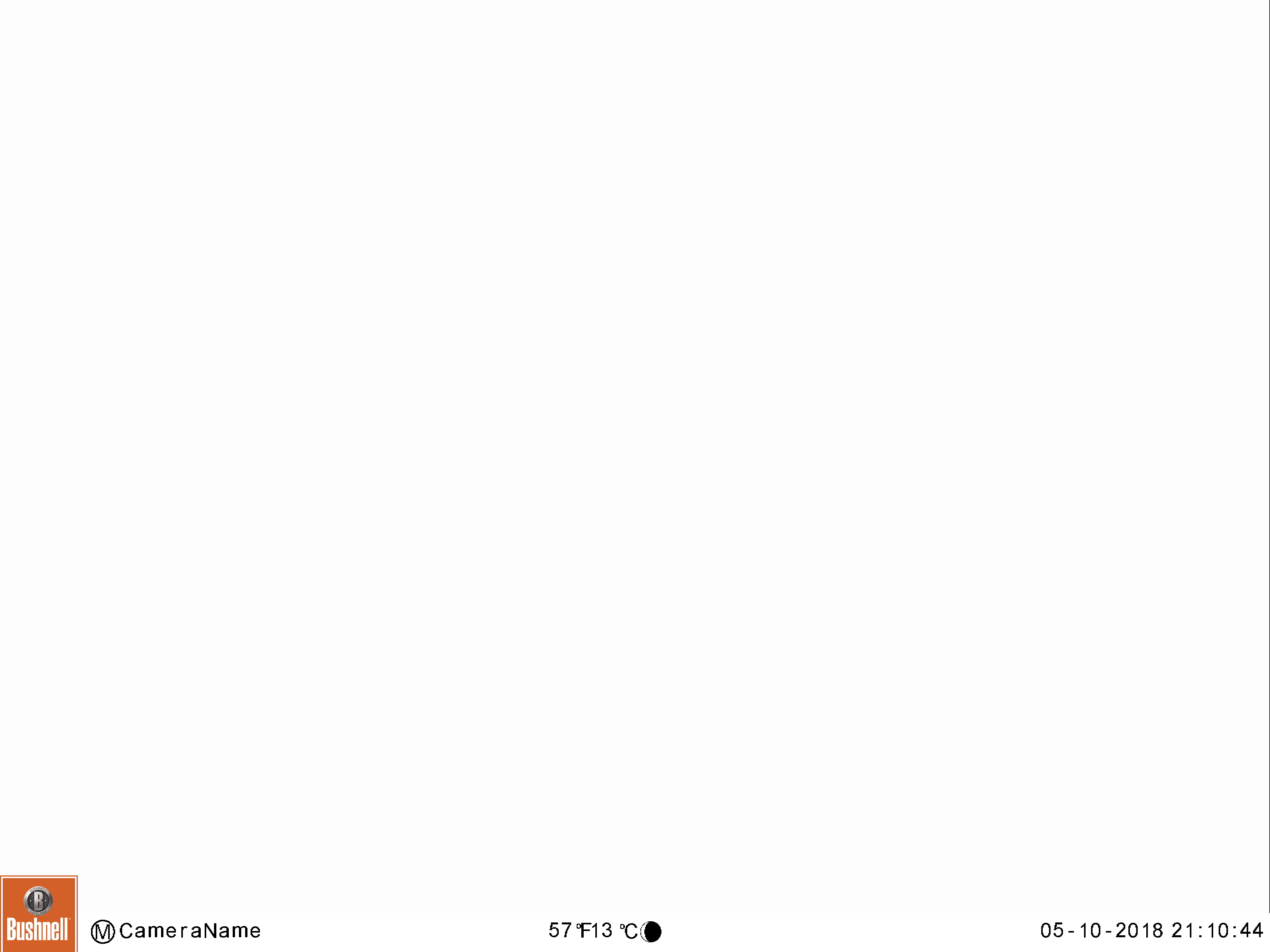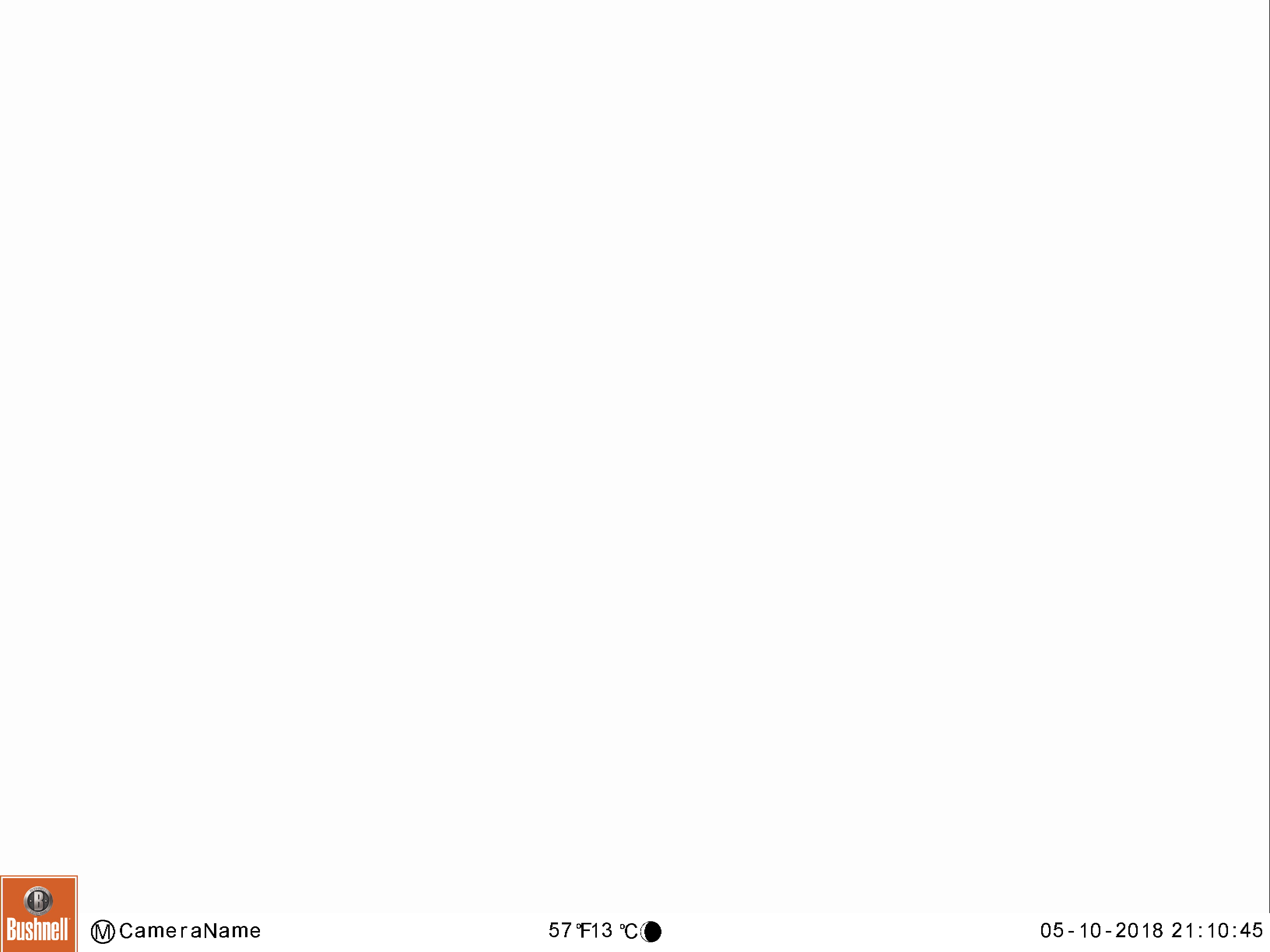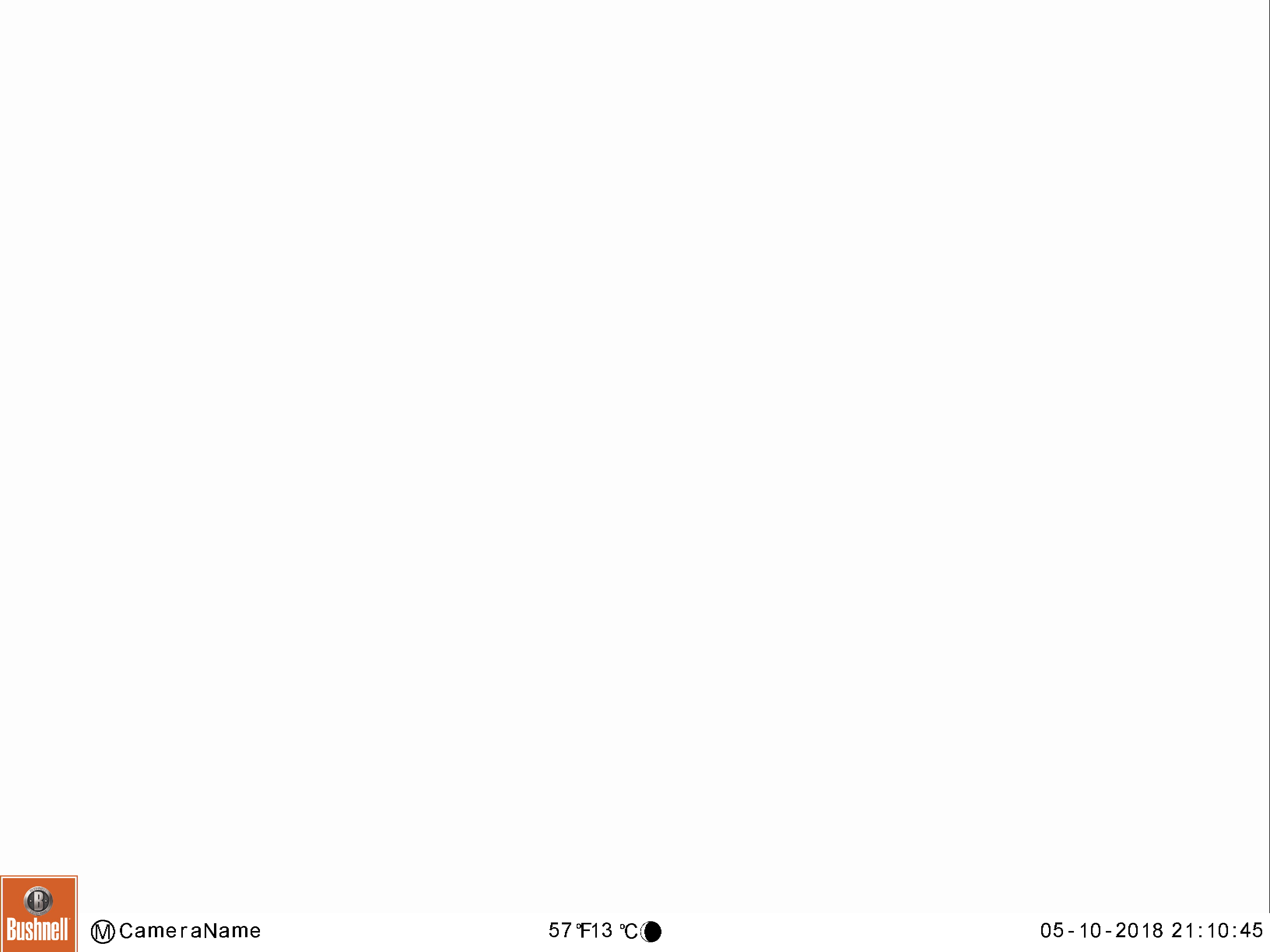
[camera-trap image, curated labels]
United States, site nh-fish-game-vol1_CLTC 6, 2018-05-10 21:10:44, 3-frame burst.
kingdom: Animalia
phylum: Chordata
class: Mammalia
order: Artiodactyla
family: Cervidae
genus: Alces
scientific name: Alces alces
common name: moose